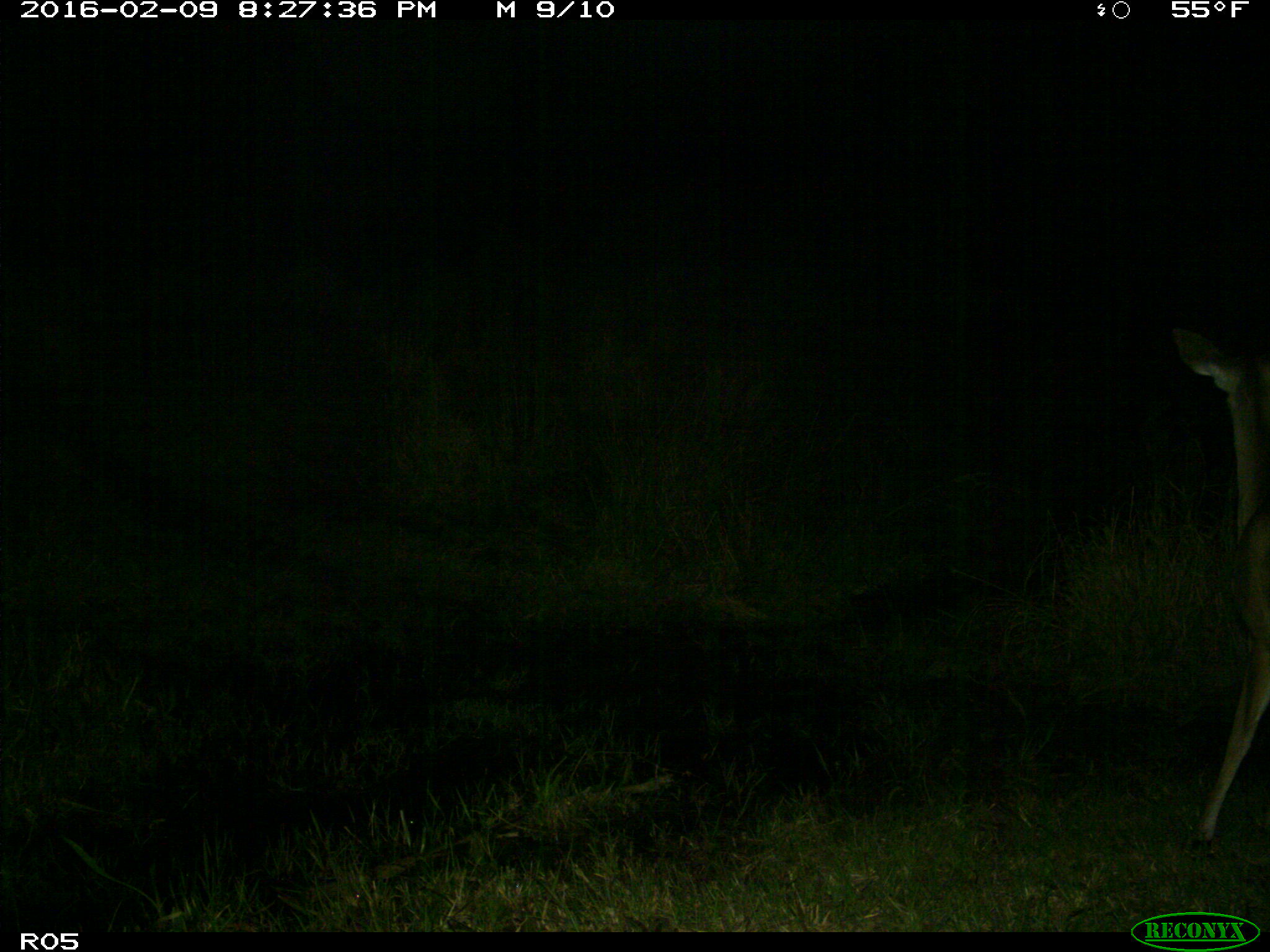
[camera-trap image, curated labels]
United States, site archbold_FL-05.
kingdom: Animalia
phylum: Chordata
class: Mammalia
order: Artiodactyla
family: Cervidae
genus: Odocoileus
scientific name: Odocoileus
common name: deer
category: unidentified deer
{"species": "unidentified deer (deer) (Odocoileus)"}